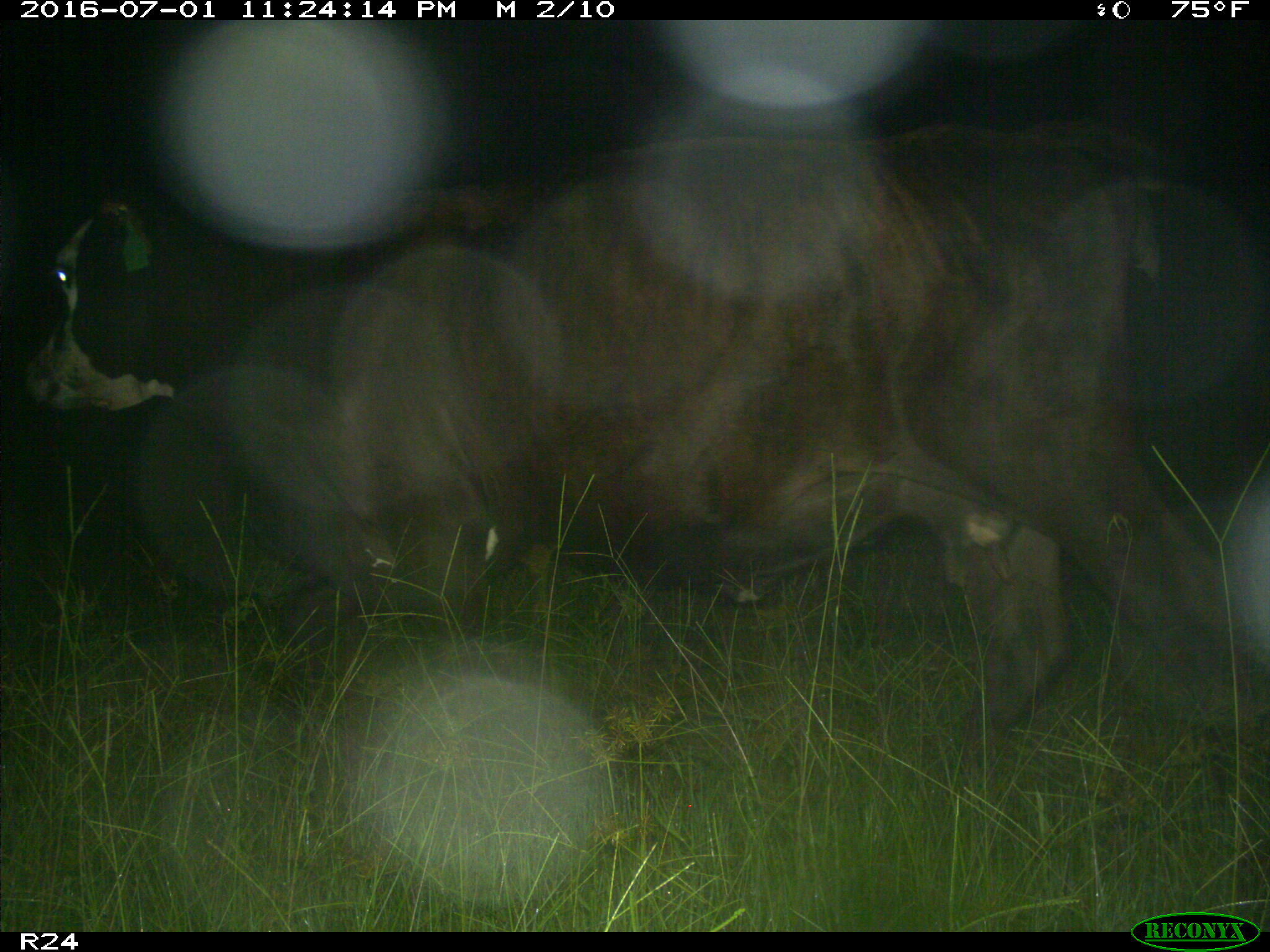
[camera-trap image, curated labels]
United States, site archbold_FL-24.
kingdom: Animalia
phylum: Chordata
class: Mammalia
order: Artiodactyla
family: Bovidae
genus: Bos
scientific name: Bos taurus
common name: domestic cow